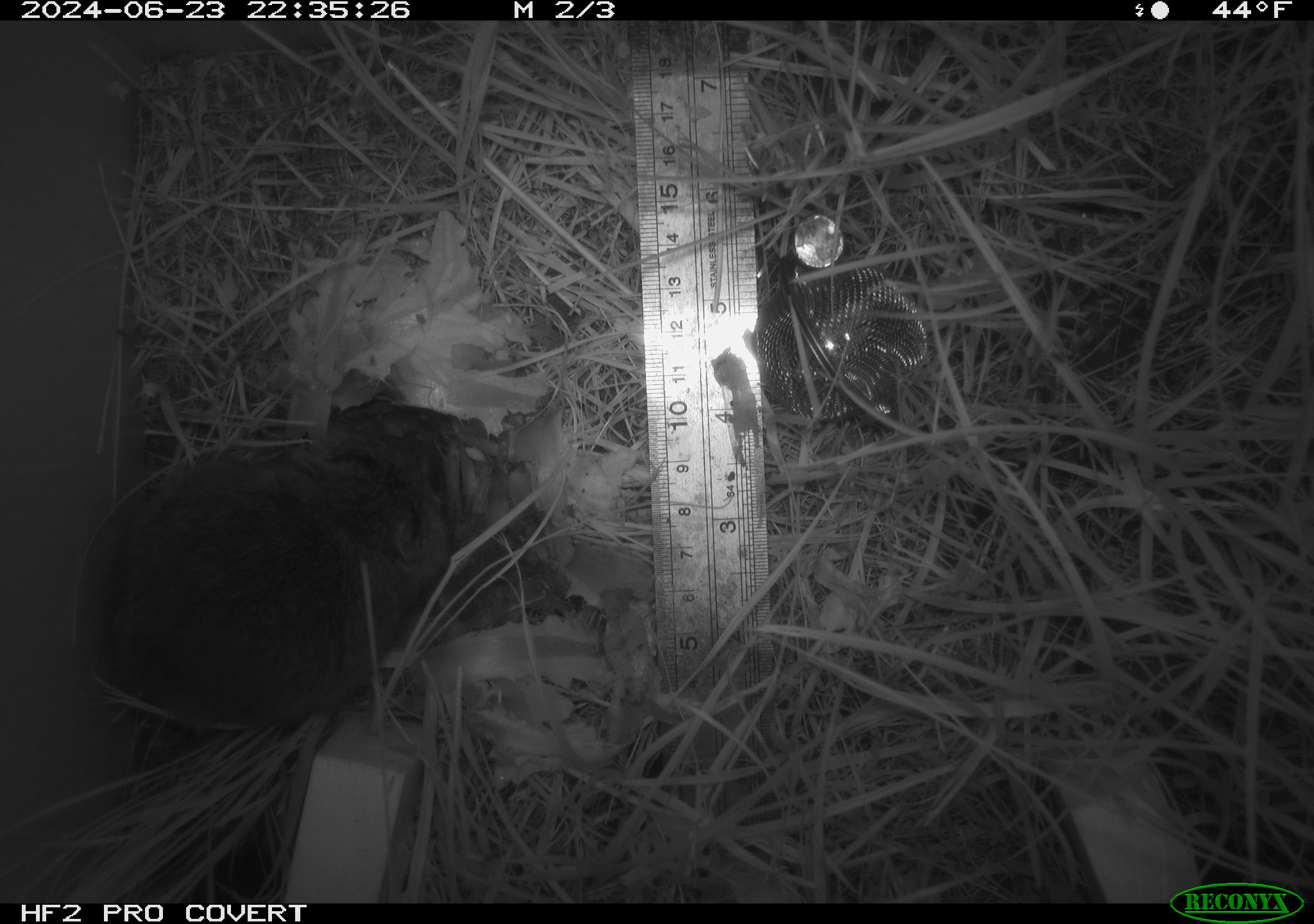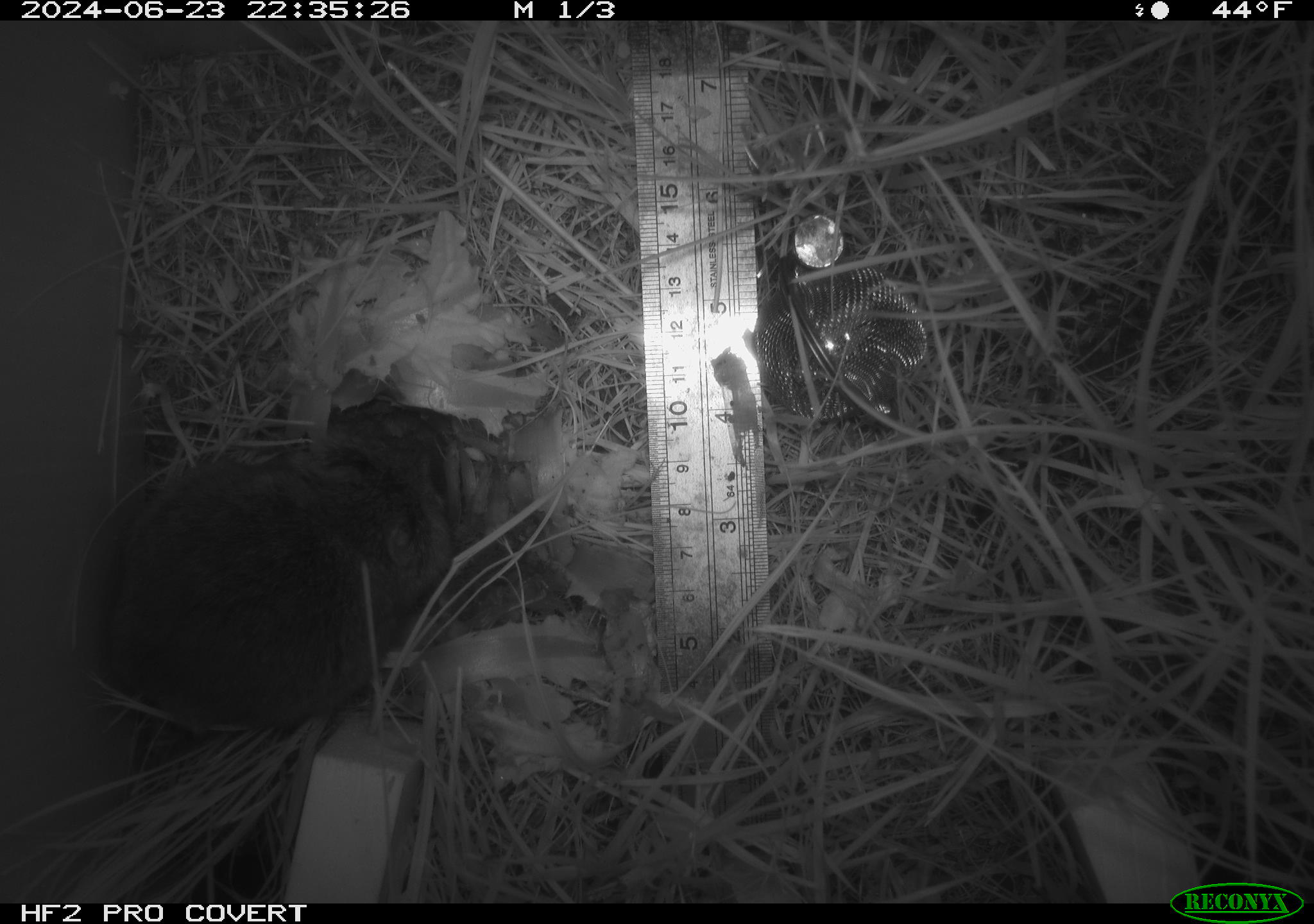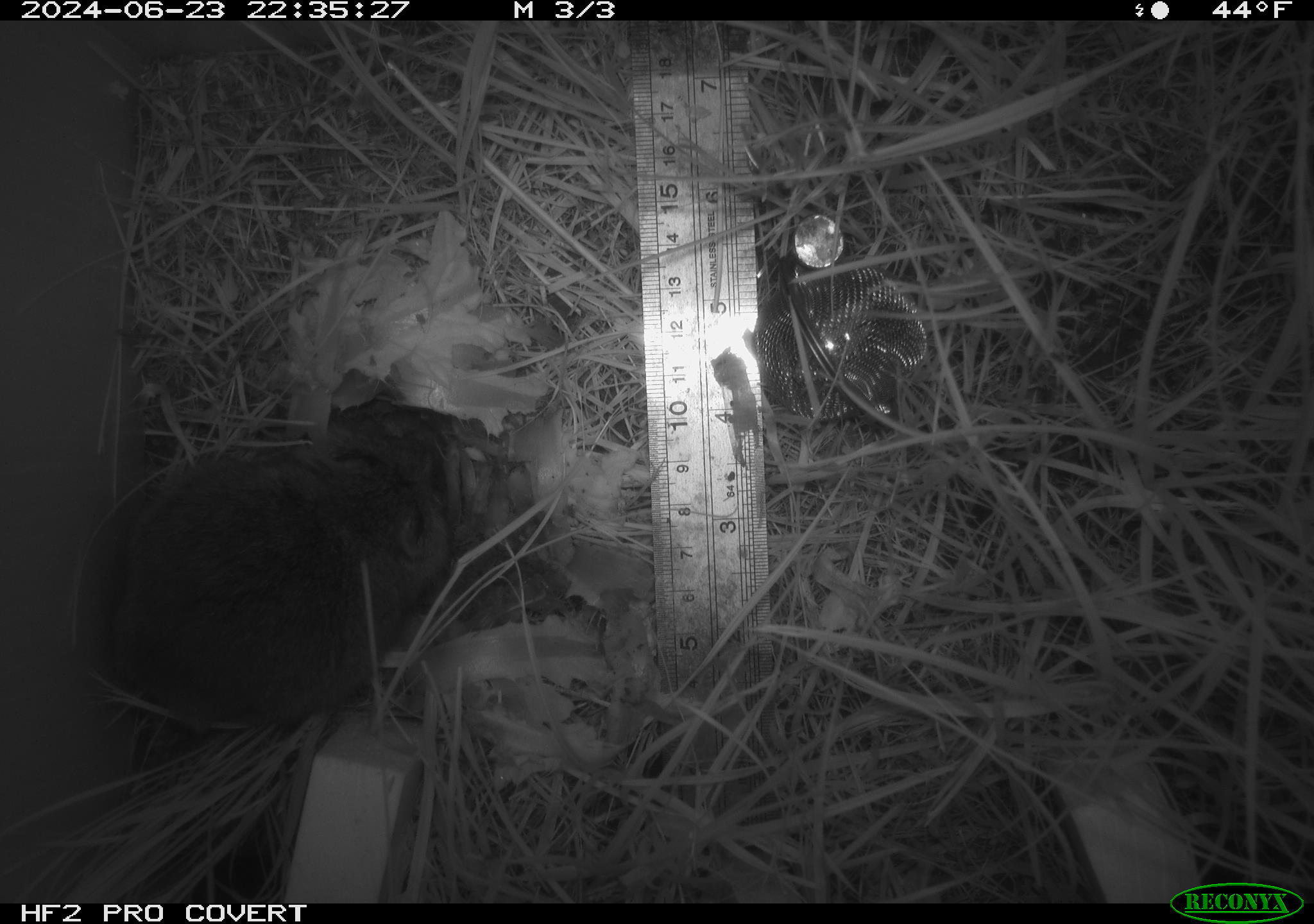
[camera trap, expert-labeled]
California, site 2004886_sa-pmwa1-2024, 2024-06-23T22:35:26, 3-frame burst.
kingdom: Animalia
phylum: Chordata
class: Mammalia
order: Rodentia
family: Cricetidae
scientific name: Arvicolinae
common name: voles, lemmings, and muskrats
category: arvicolinae subfamily